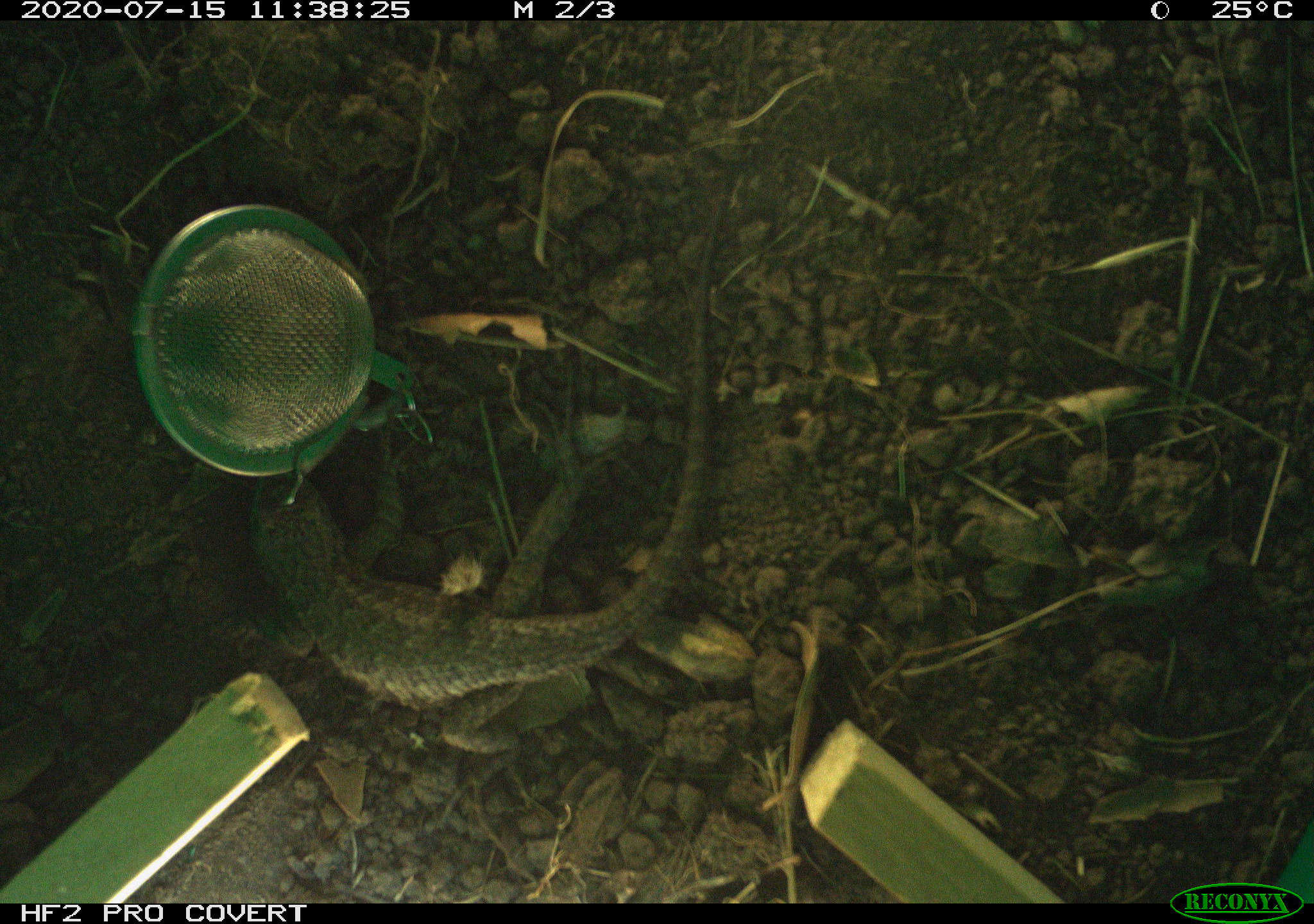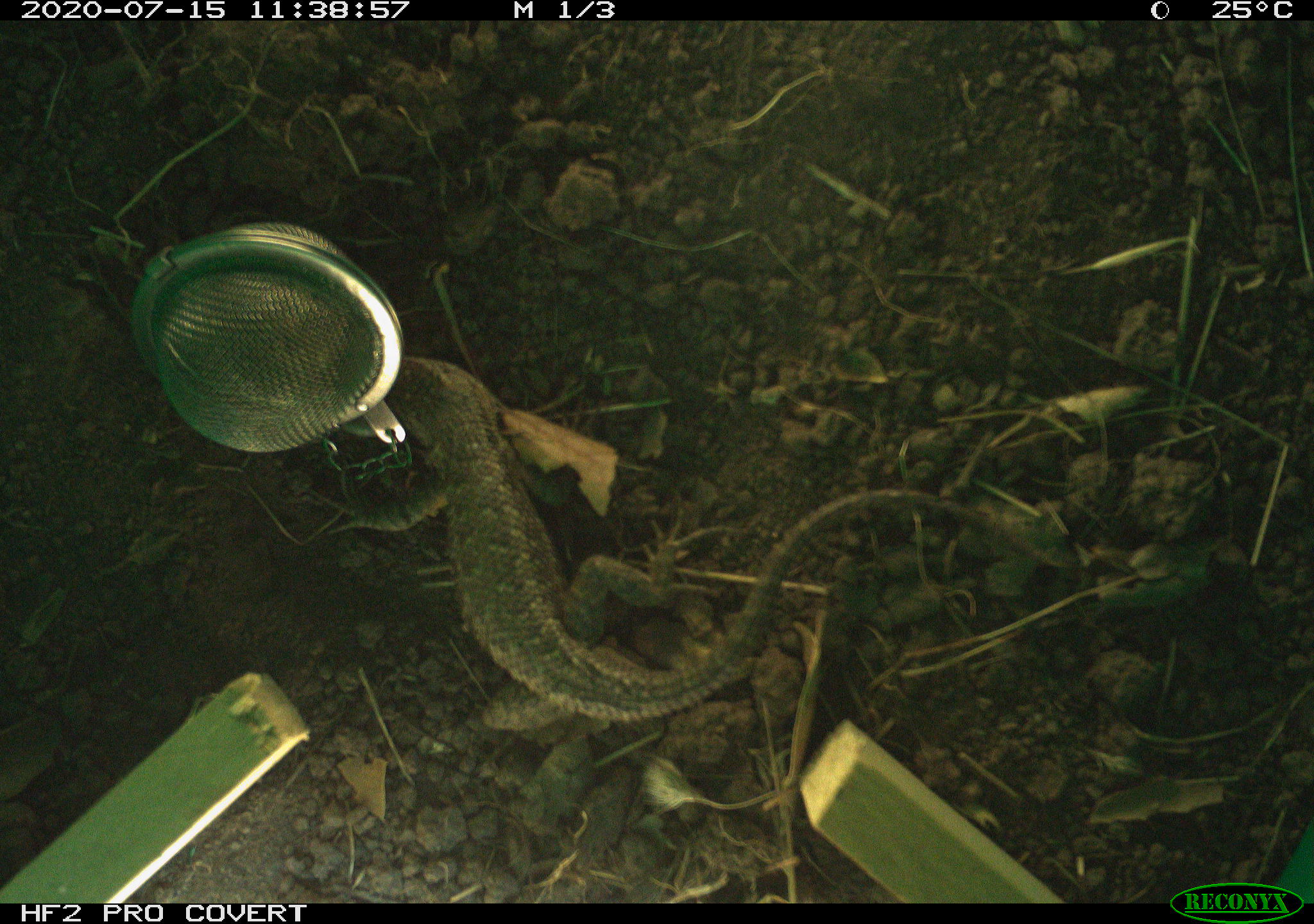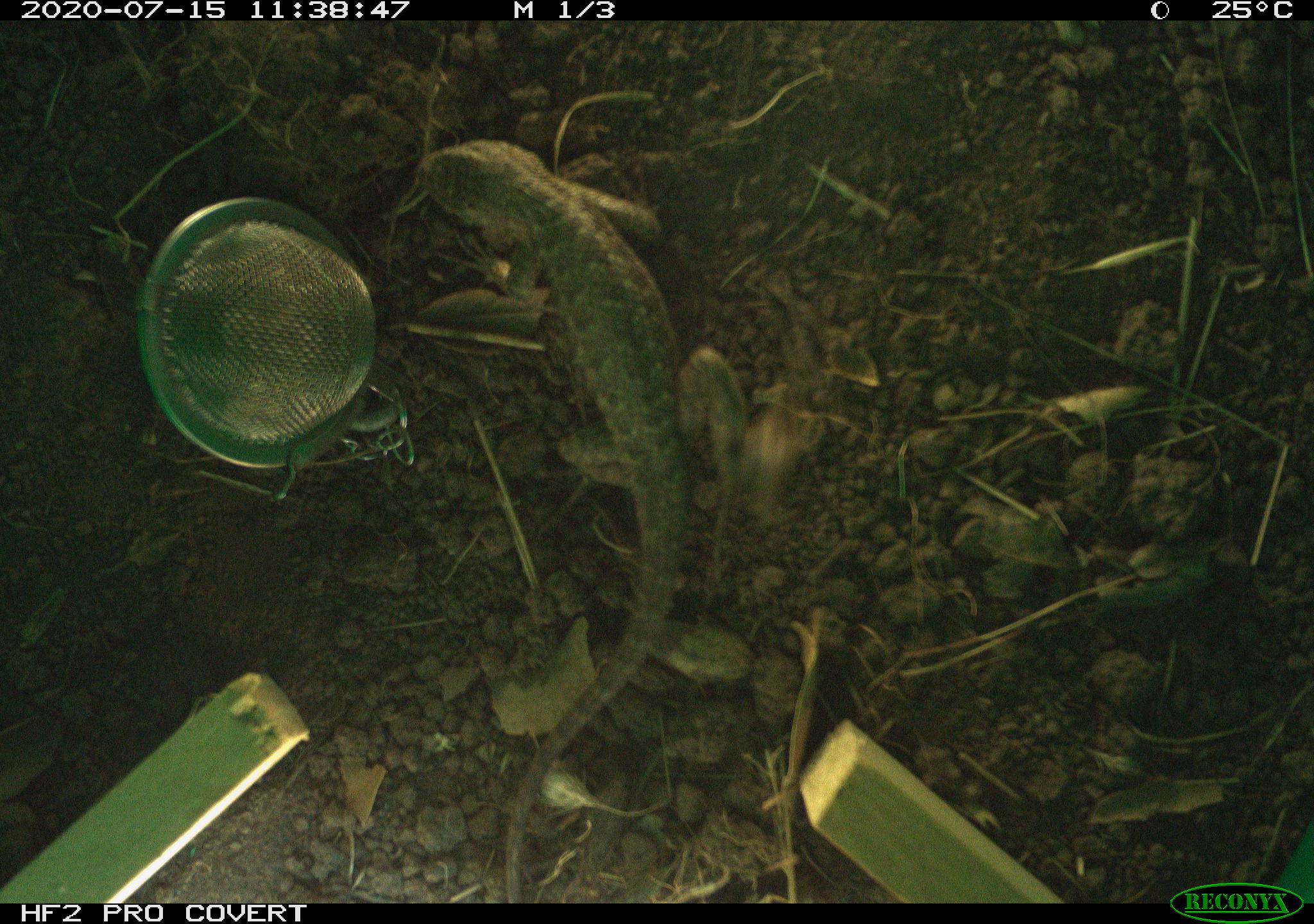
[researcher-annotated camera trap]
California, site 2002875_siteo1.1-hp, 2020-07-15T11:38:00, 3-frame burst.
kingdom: Animalia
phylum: Chordata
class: Reptilia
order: Squamata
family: Phrynosomatidae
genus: Sceloporus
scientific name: Sceloporus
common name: spiny lizards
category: sceloporus species